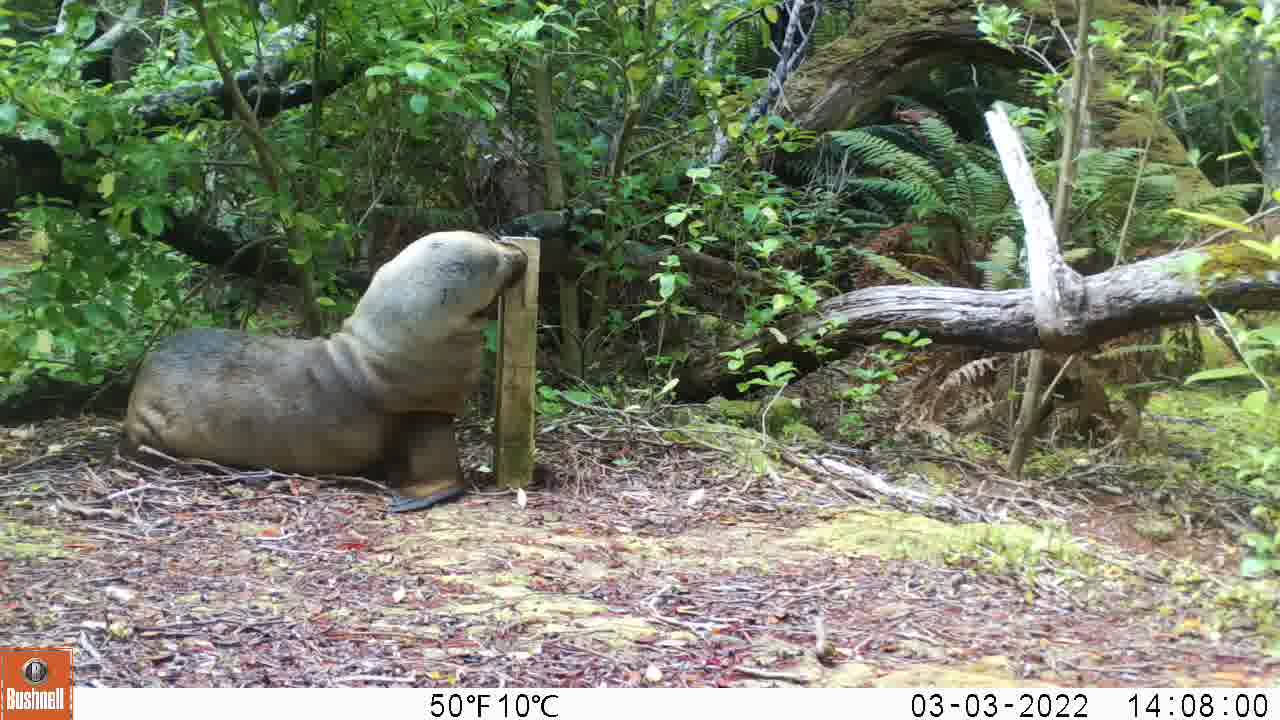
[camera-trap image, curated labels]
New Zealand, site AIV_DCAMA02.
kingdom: Animalia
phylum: Chordata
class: Mammalia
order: Carnivora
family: Otariidae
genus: Phocarctos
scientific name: Phocarctos hookeri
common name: new zealand sea lion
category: sealion